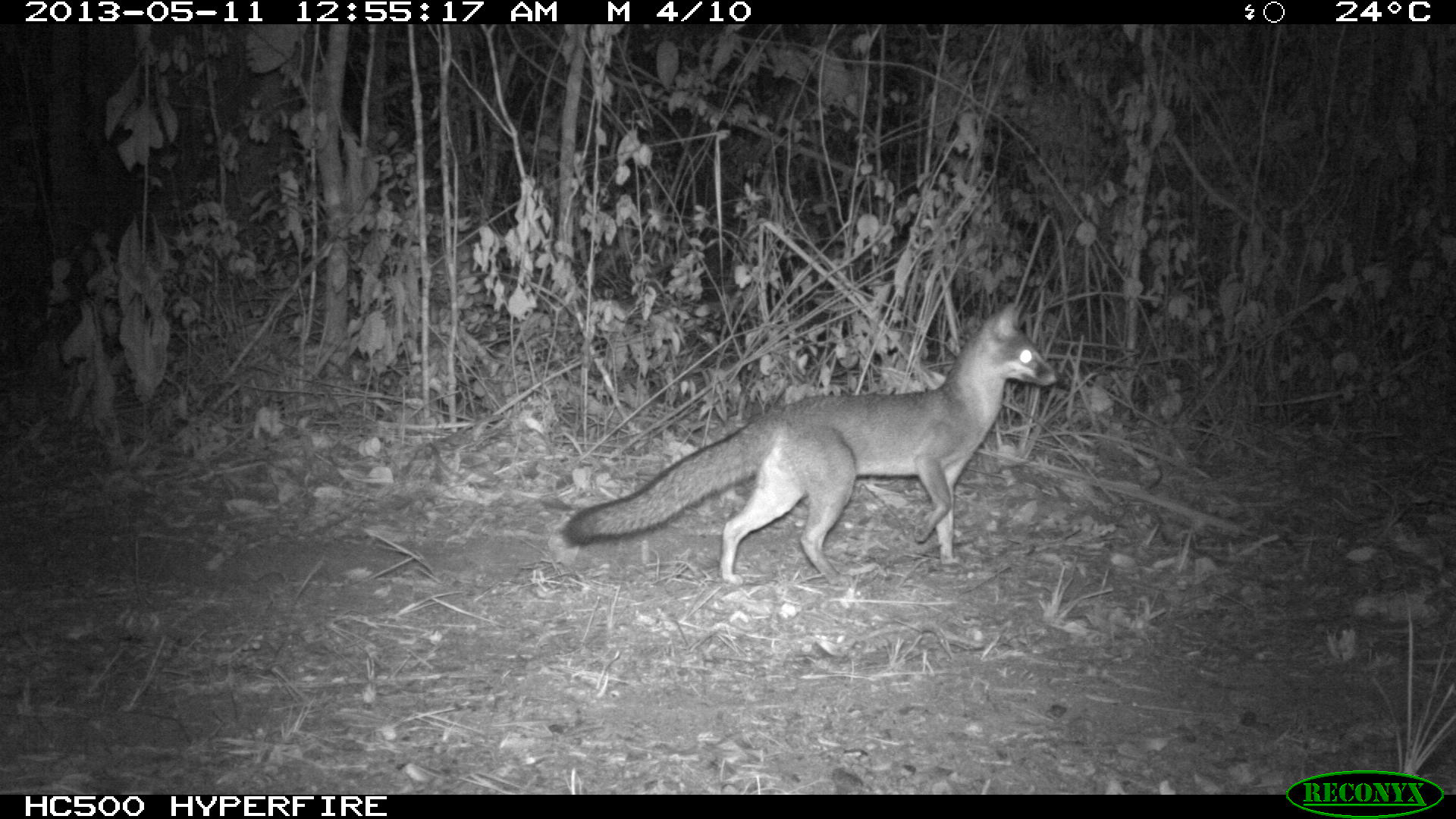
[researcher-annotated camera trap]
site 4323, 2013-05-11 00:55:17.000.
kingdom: Animalia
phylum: Chordata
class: Mammalia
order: Carnivora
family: Canidae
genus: Urocyon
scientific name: Urocyon cinereoargenteus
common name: gray fox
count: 1